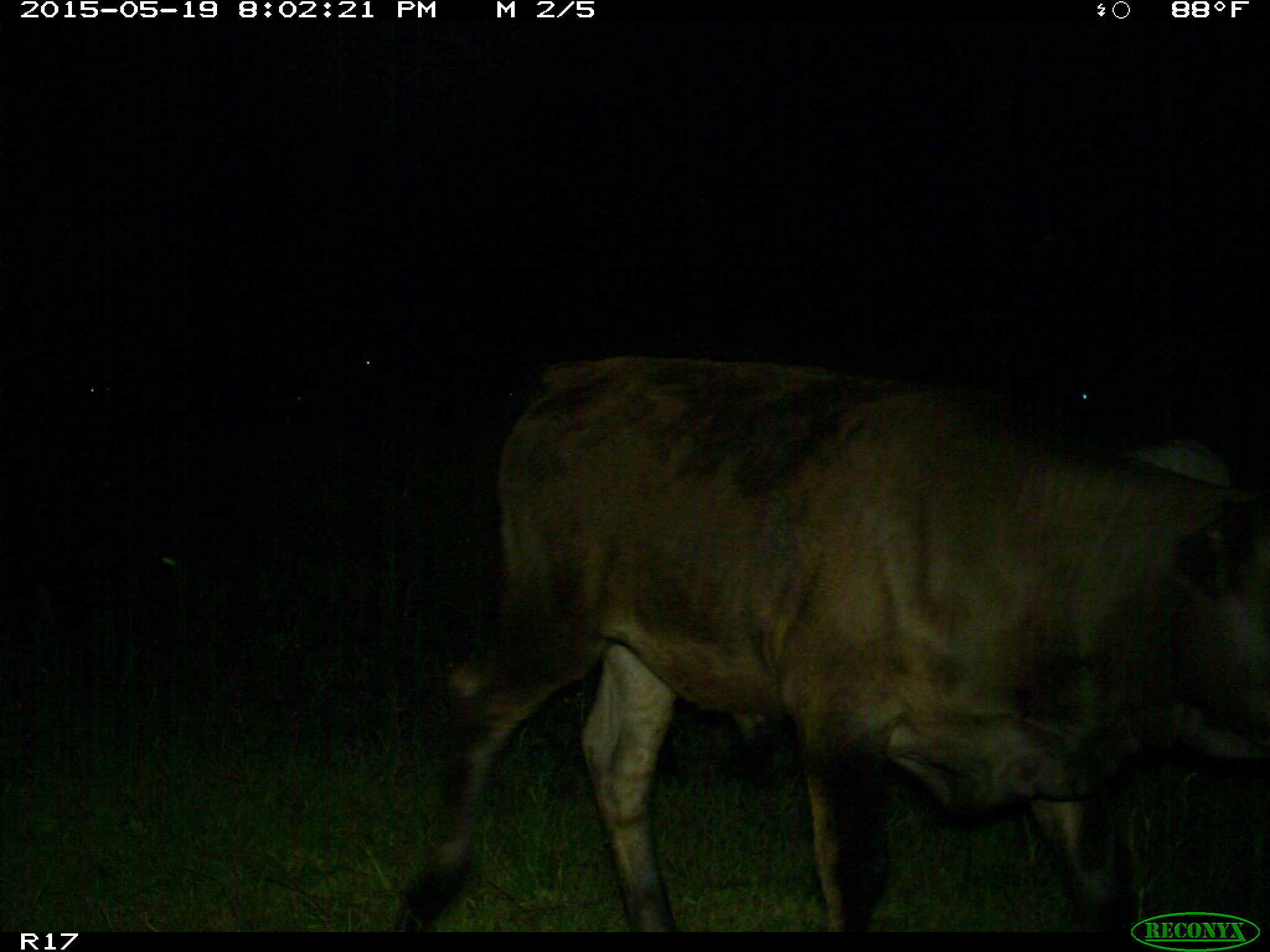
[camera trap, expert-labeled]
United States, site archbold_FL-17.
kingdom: Animalia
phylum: Chordata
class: Mammalia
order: Artiodactyla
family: Bovidae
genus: Bos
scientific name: Bos taurus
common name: domestic cow